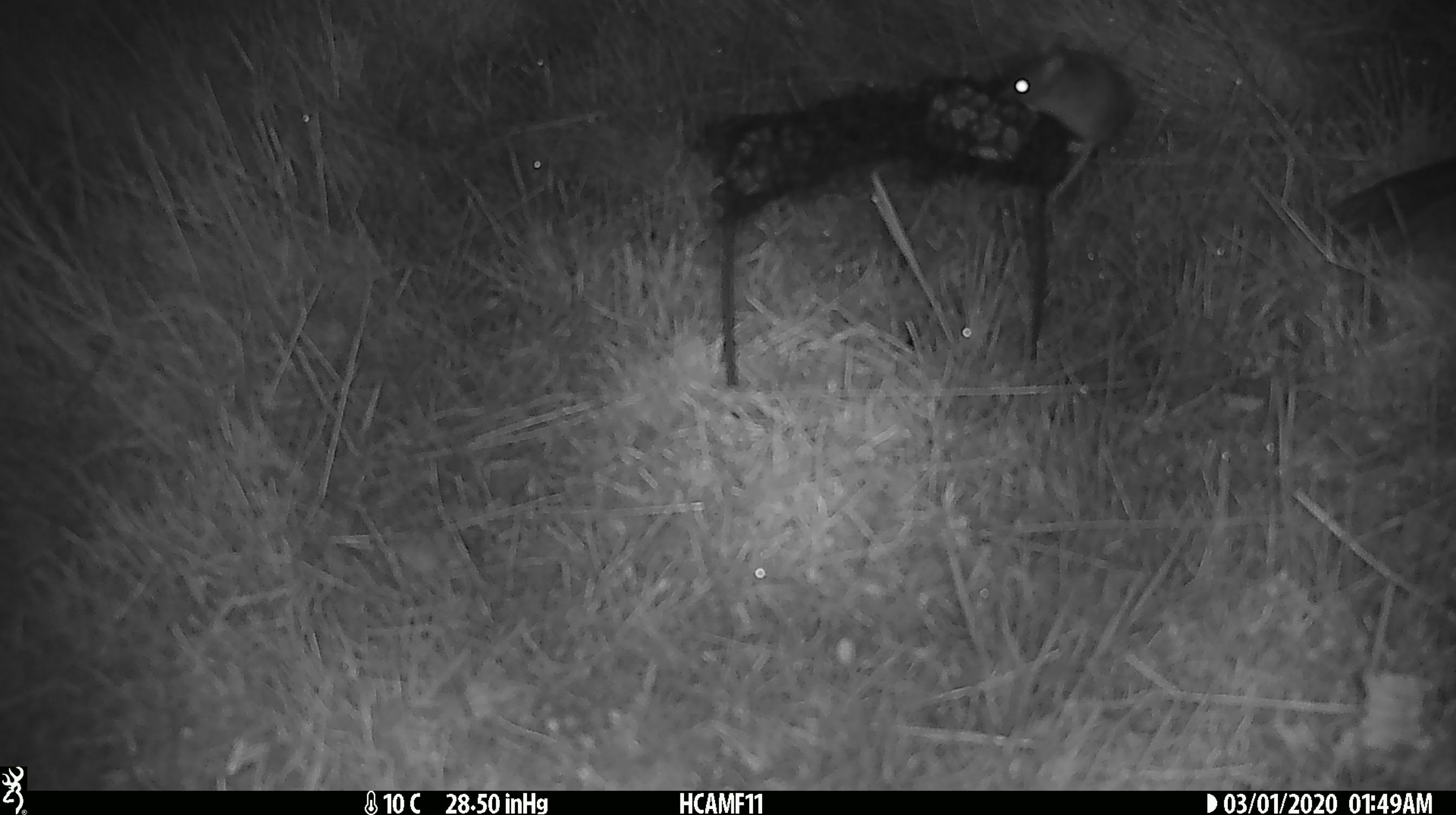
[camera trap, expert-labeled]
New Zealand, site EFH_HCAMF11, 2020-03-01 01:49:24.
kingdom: Animalia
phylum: Chordata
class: Mammalia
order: Rodentia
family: Muridae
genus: Mus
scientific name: Mus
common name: mouse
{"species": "mouse (Mus)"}